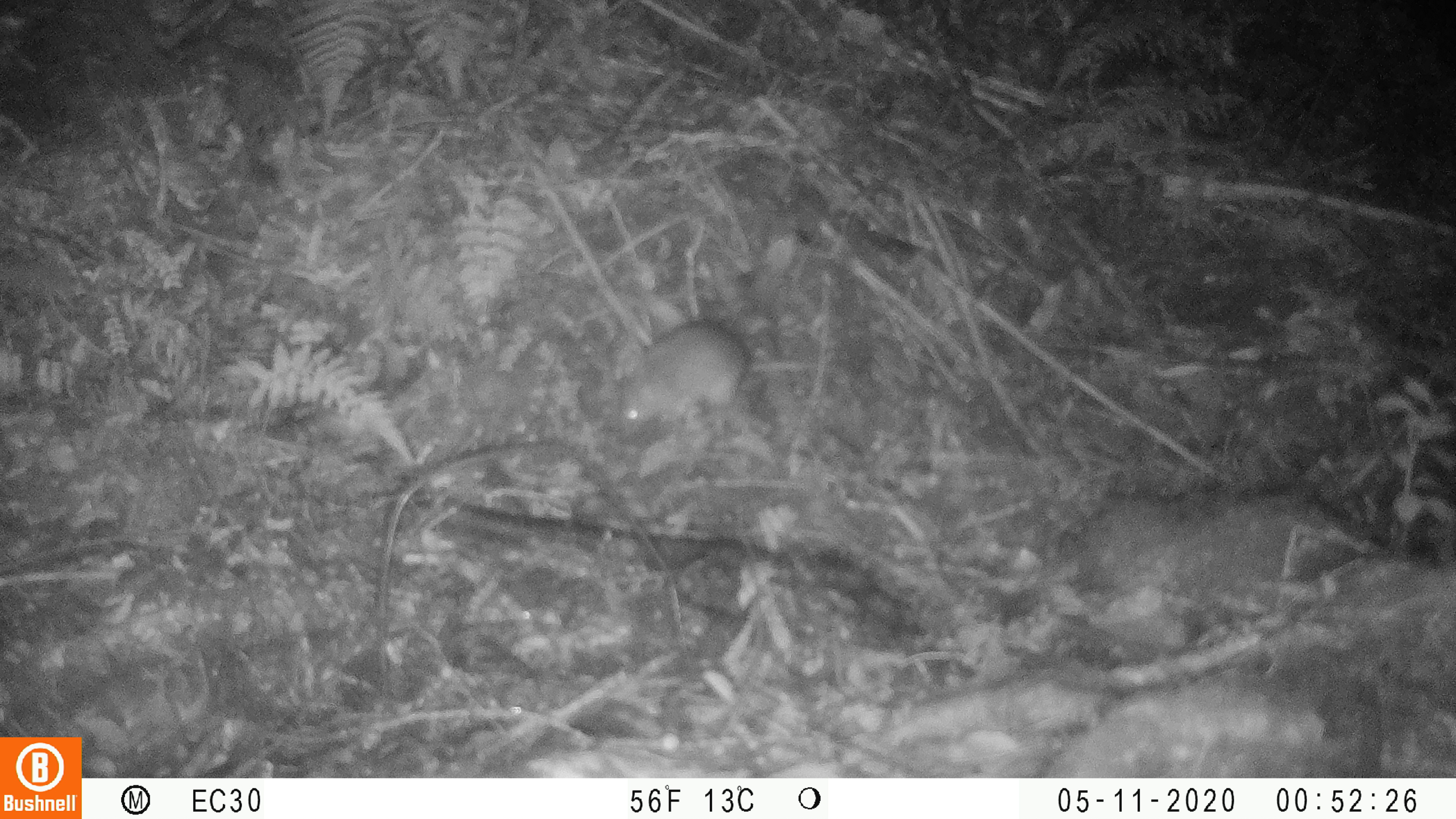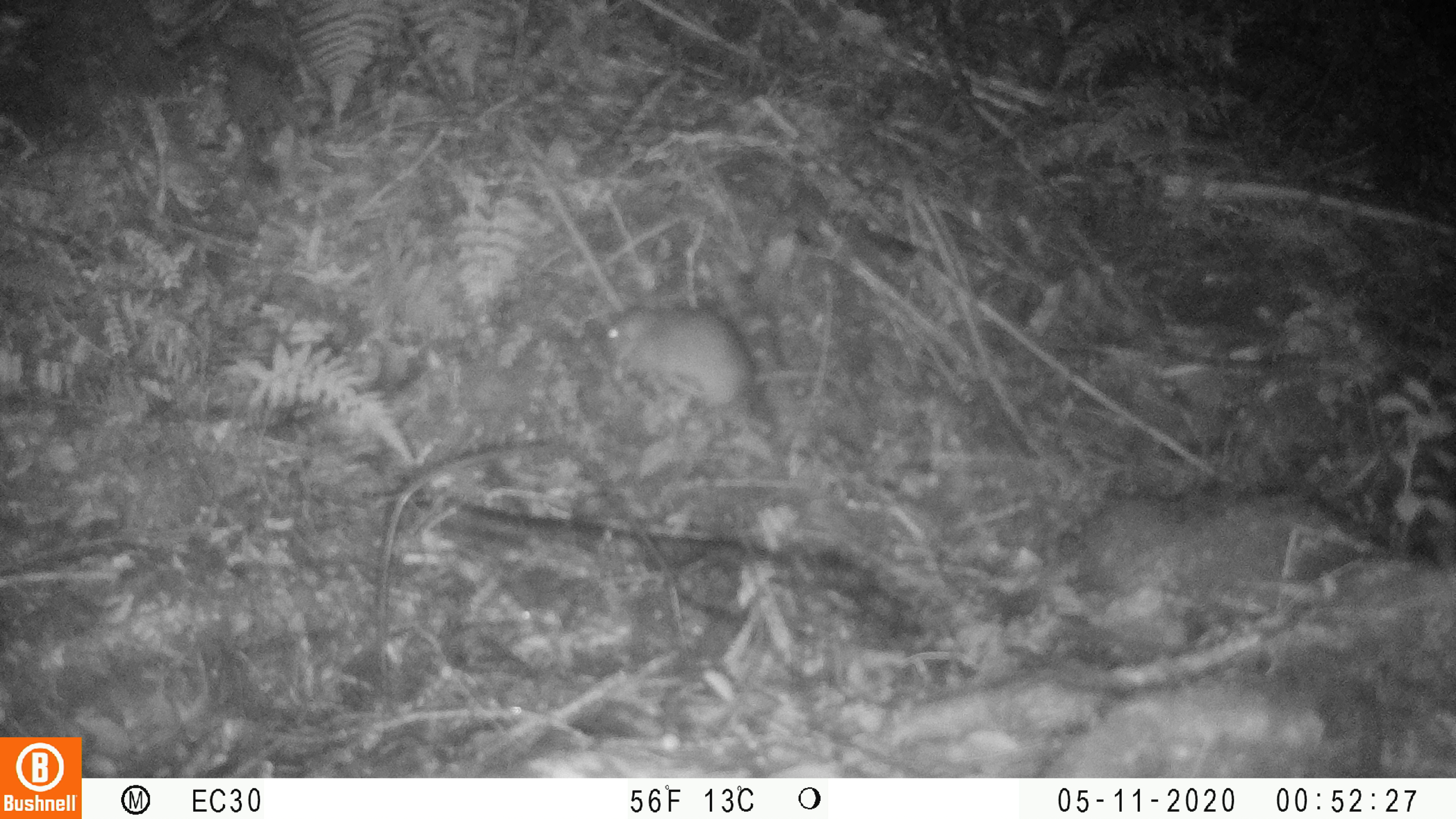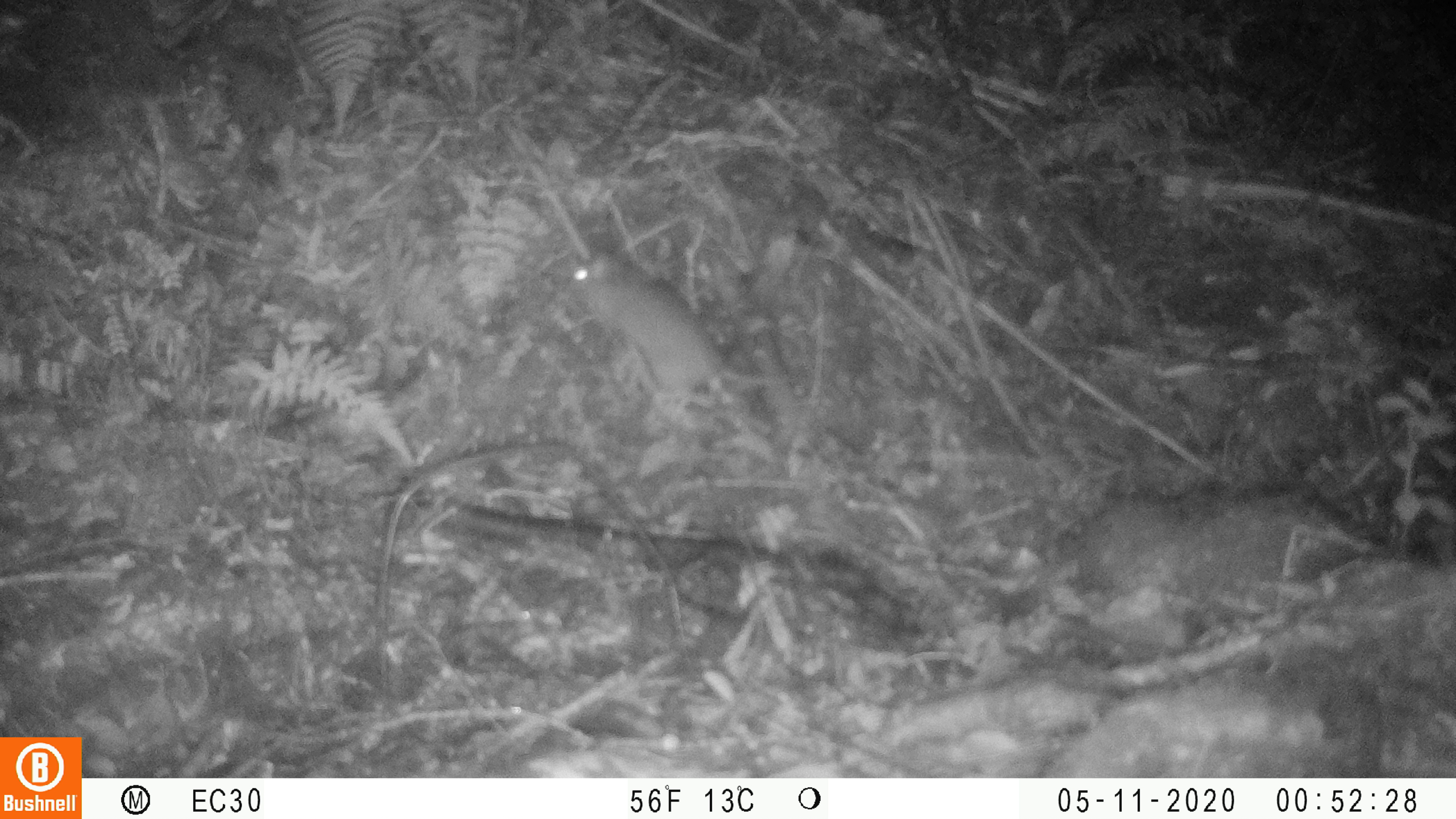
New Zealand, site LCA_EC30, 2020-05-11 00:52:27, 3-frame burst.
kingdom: Animalia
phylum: Chordata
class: Mammalia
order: Rodentia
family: Muridae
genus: Rattus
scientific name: Rattus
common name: rat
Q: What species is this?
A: Rat (Rattus).